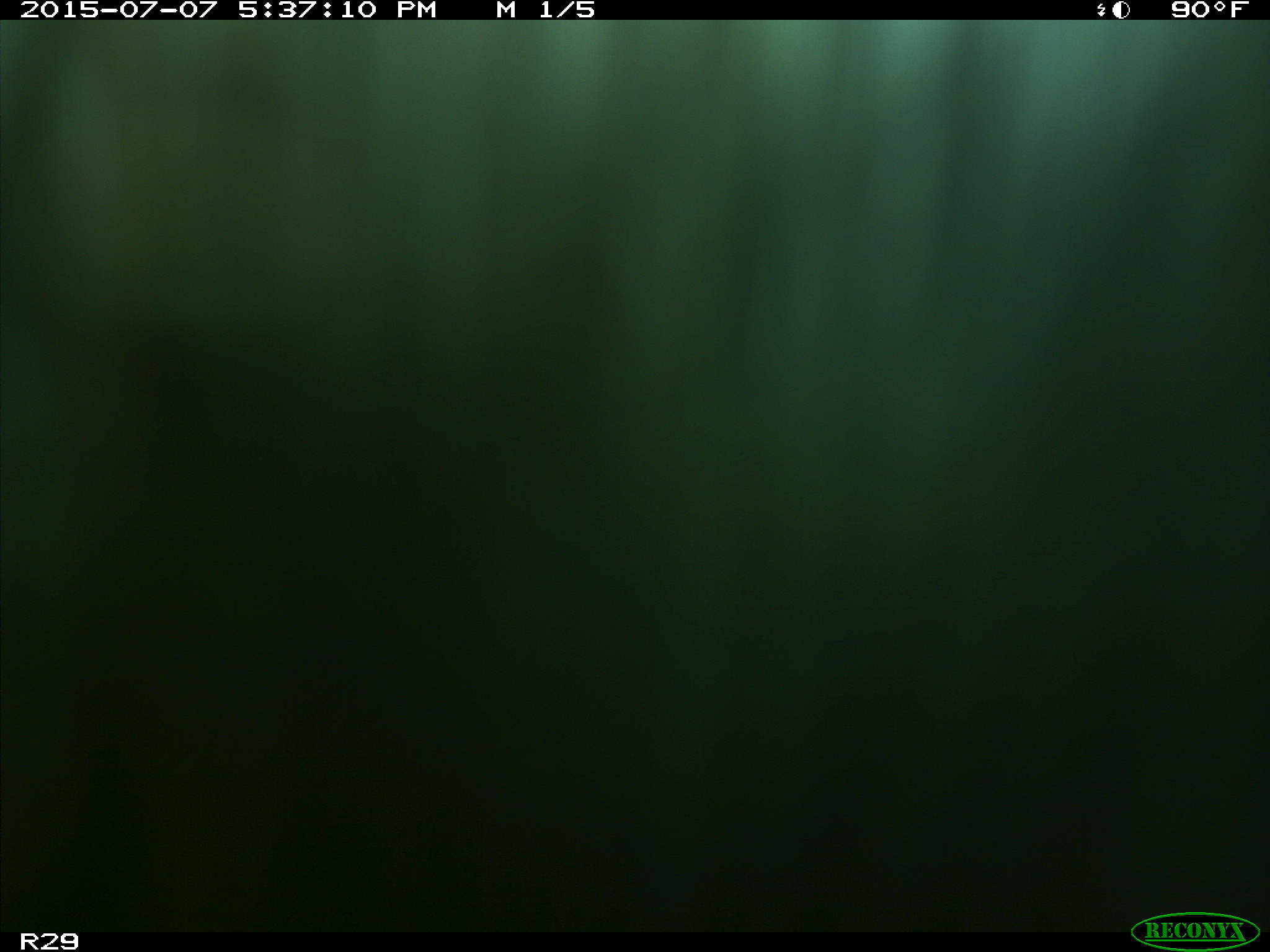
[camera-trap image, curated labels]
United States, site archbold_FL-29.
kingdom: Animalia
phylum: Chordata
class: Mammalia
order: Artiodactyla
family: Bovidae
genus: Bos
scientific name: Bos taurus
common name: domestic cow